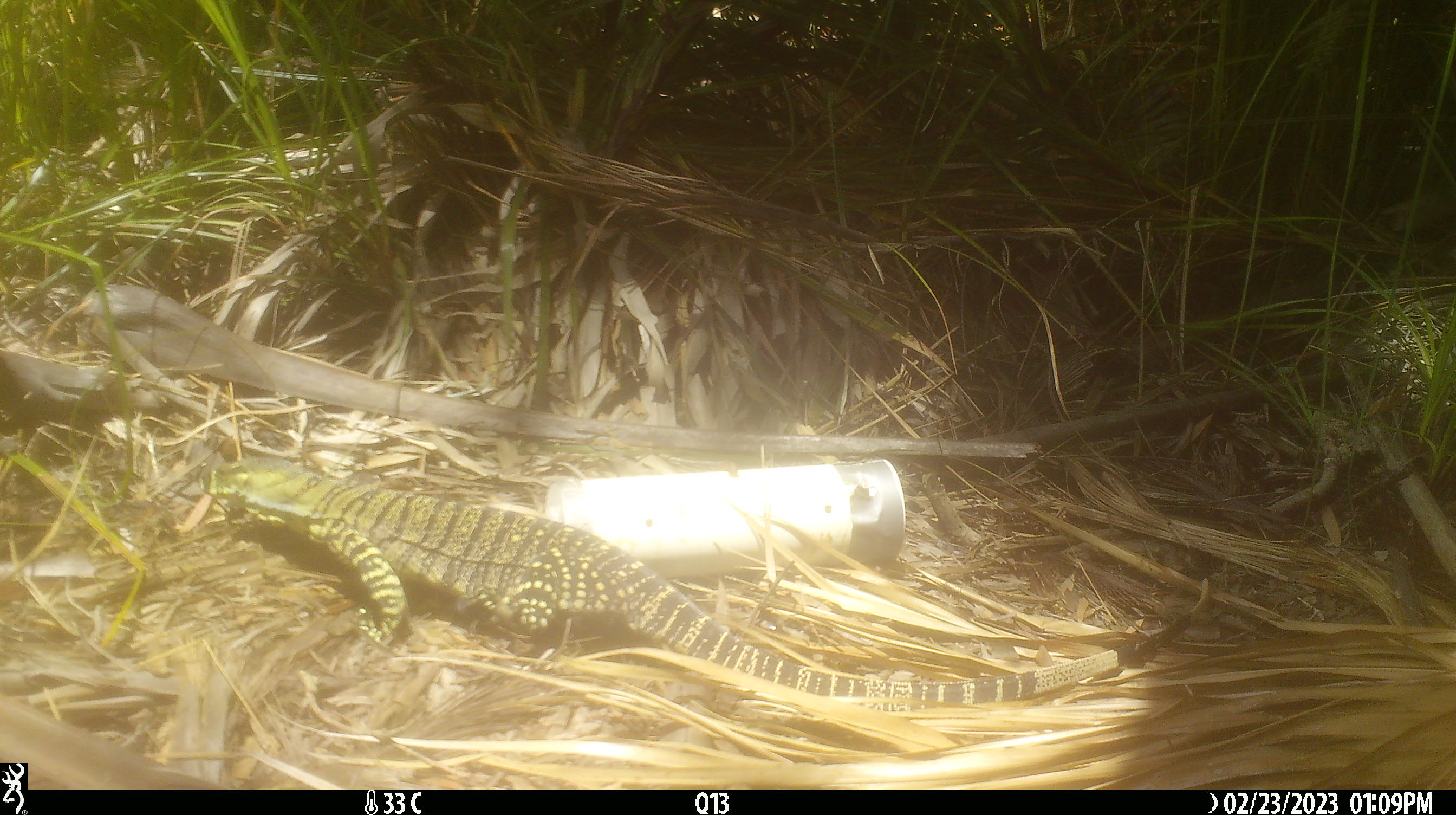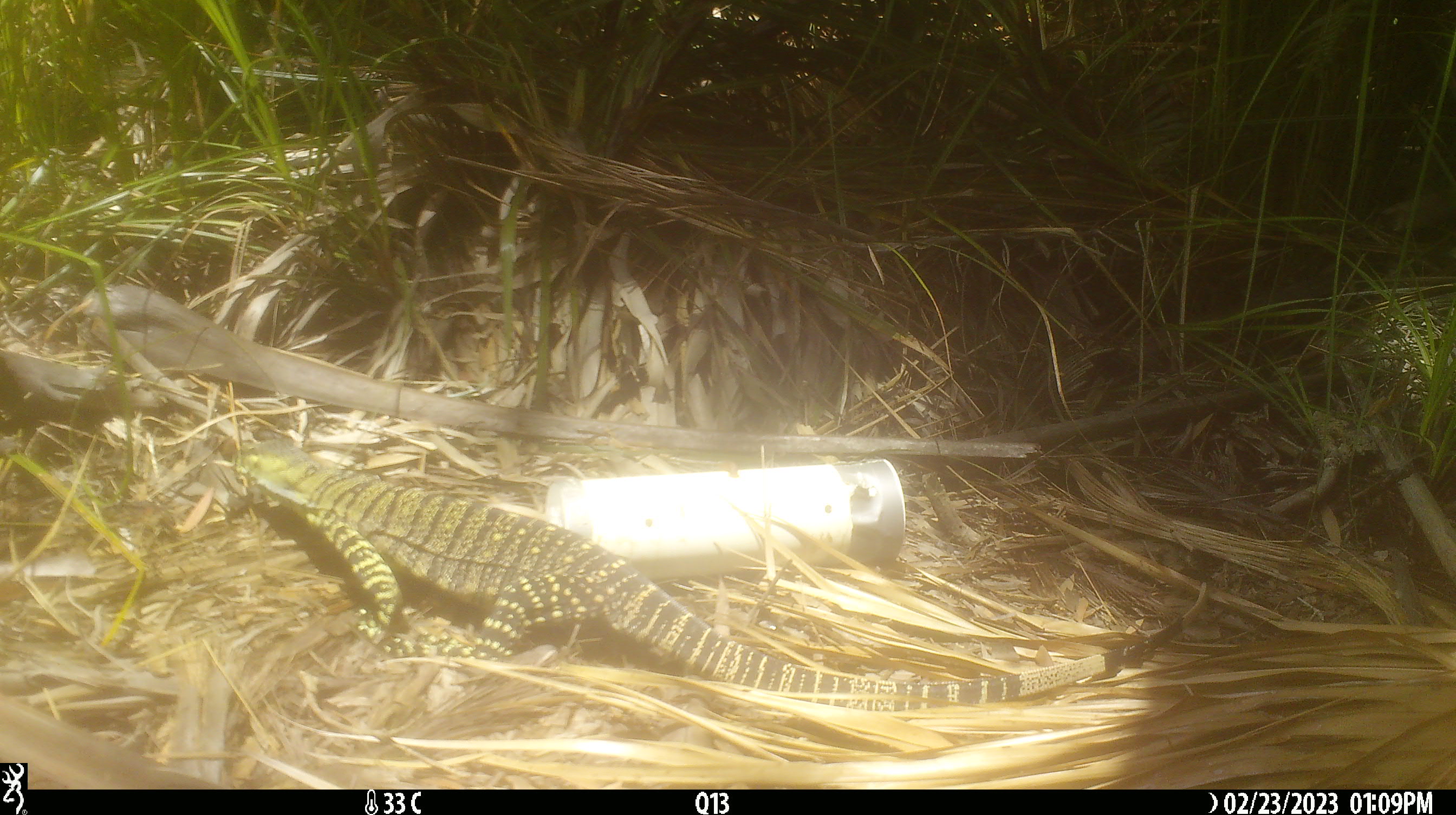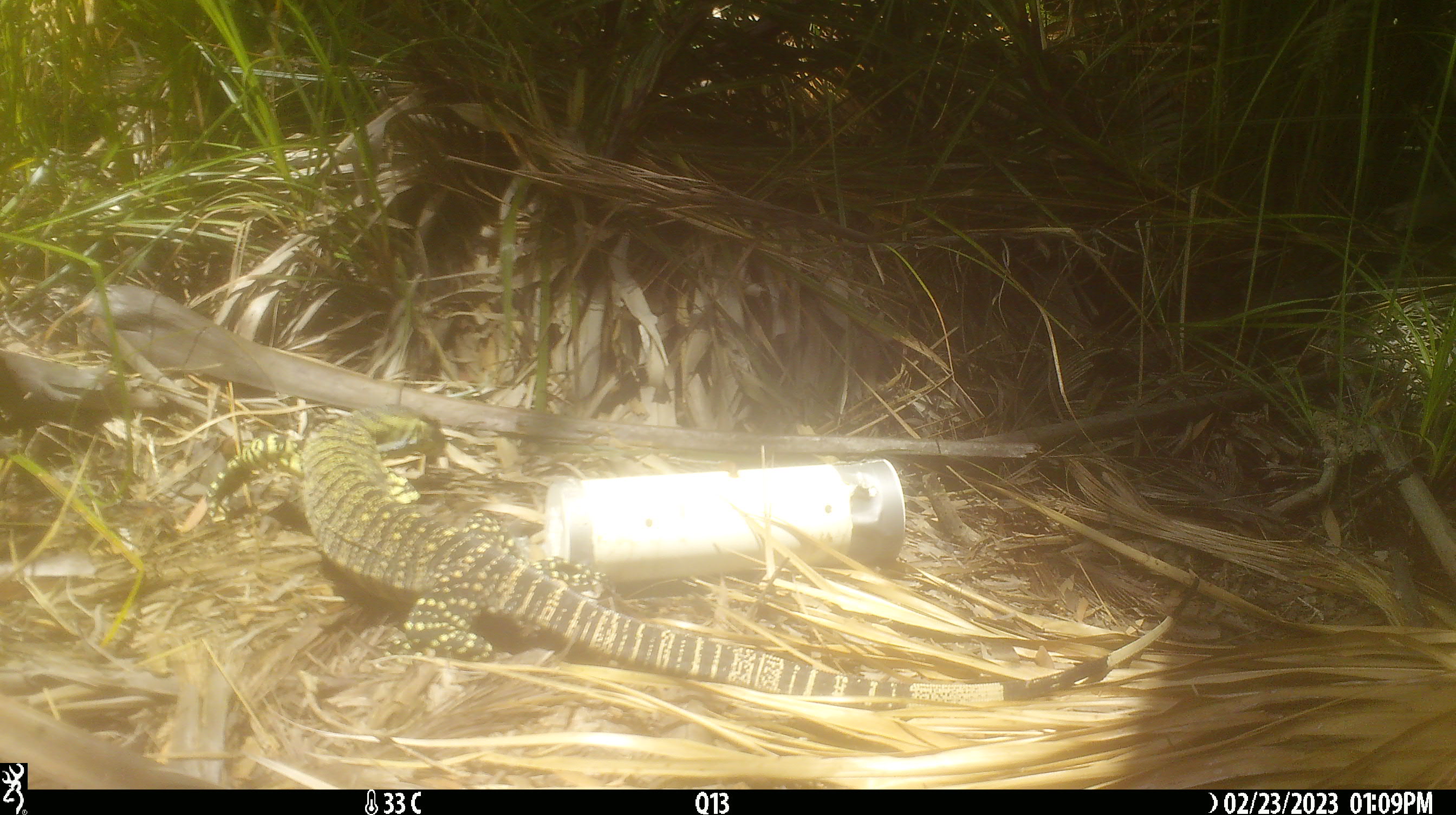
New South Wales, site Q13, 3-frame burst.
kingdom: Animalia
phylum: Chordata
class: Reptilia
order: Squamata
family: Varanidae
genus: Varanus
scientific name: Varanus varius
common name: lace monitor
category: goanna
Goanna (lace monitor) (Varanus varius).